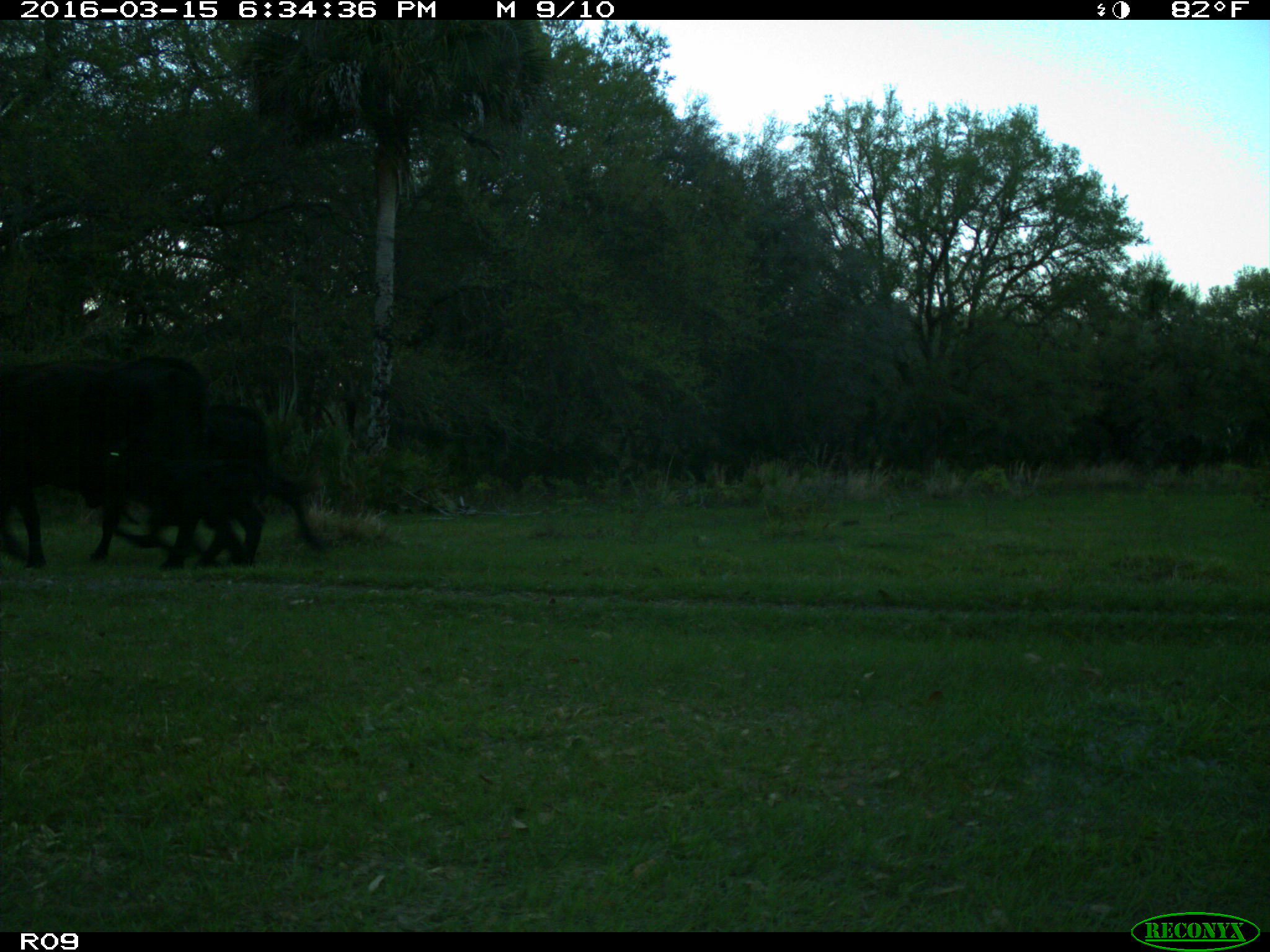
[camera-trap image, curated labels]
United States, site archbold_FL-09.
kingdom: Animalia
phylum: Chordata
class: Mammalia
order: Artiodactyla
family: Bovidae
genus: Bos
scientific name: Bos taurus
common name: domestic cow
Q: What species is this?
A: Bos taurus (domestic cow).